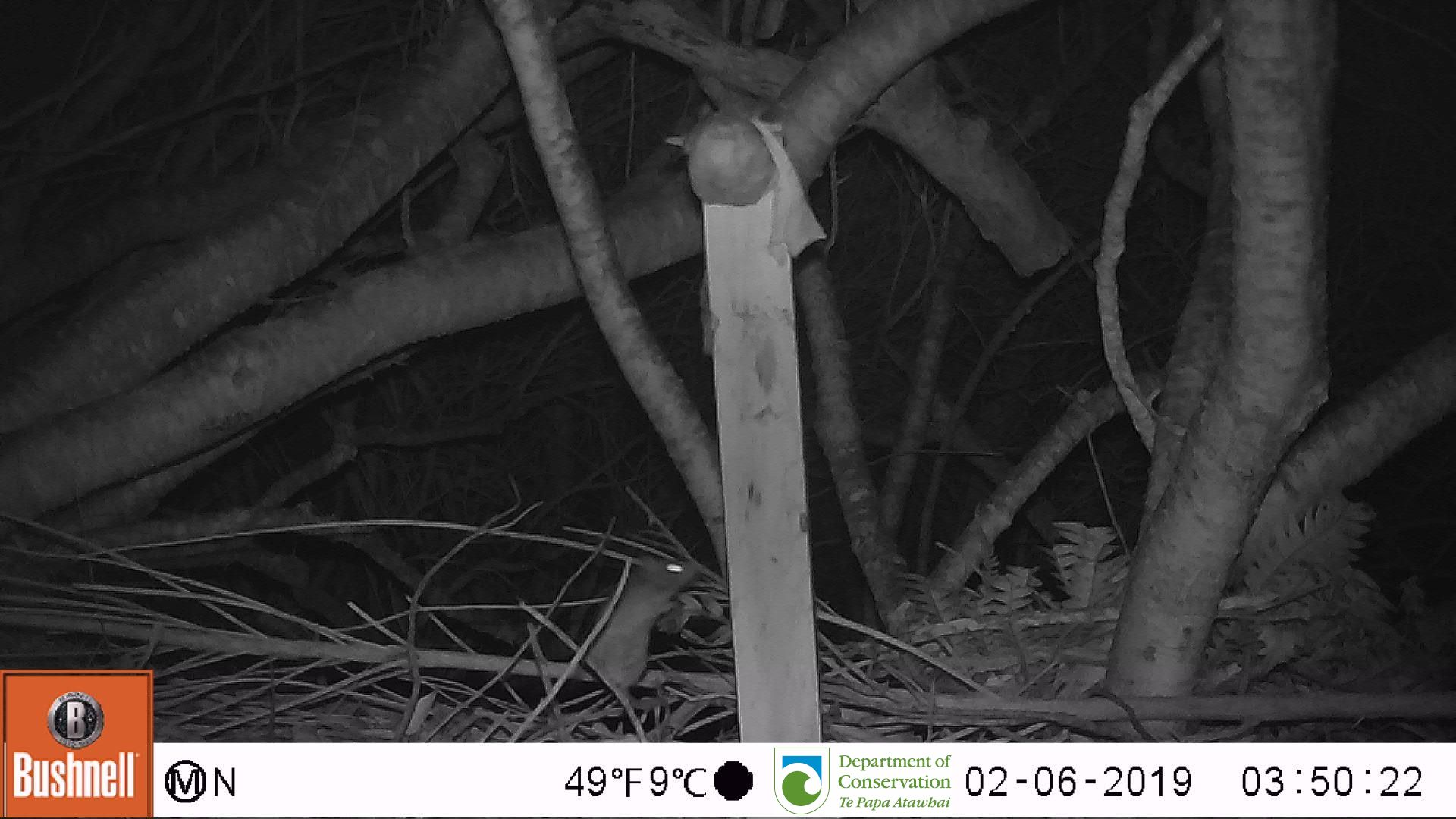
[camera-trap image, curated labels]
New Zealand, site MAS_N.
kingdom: Animalia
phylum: Chordata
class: Mammalia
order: Rodentia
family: Muridae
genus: Mus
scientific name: Mus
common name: mouse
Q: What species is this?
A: Mouse (Mus).